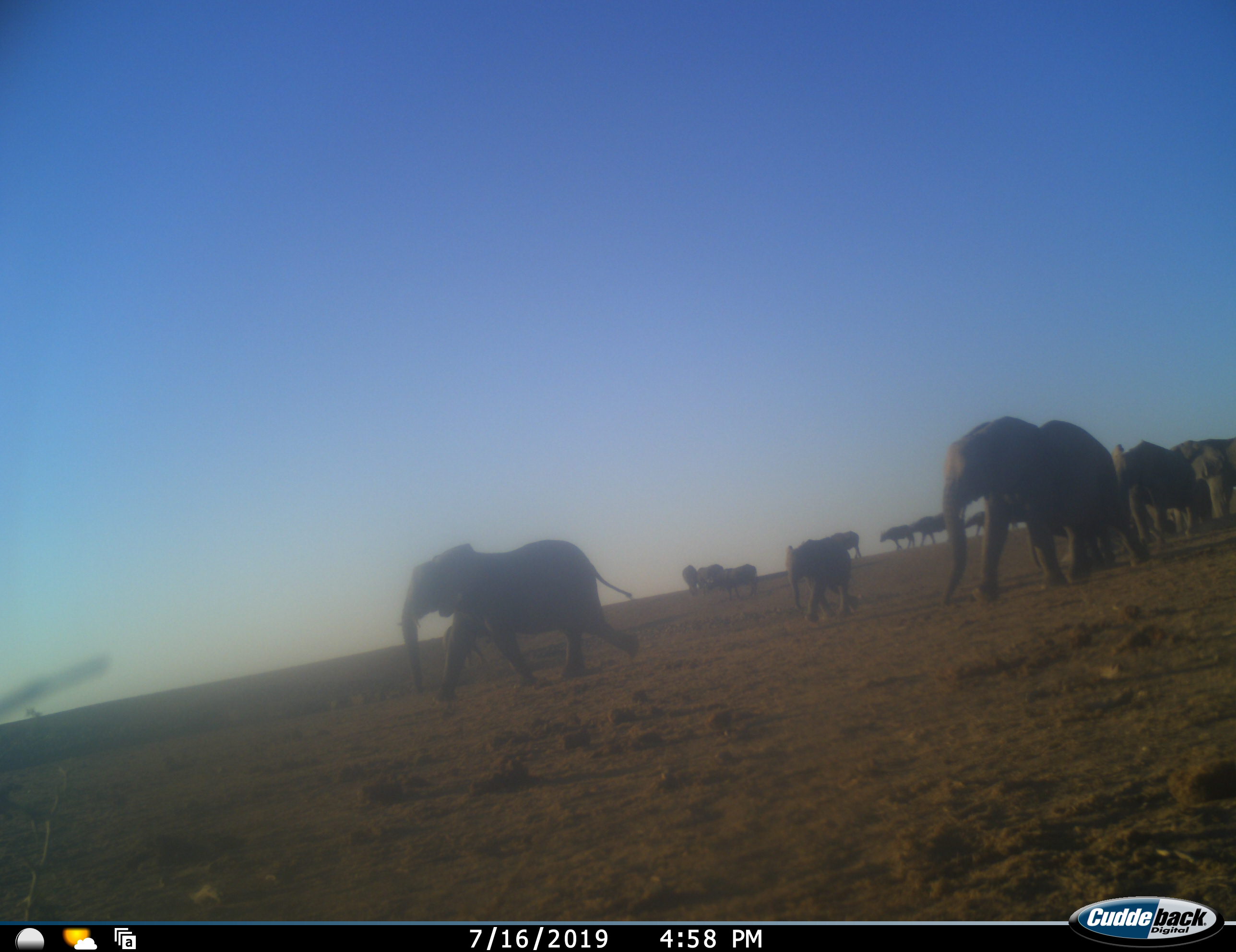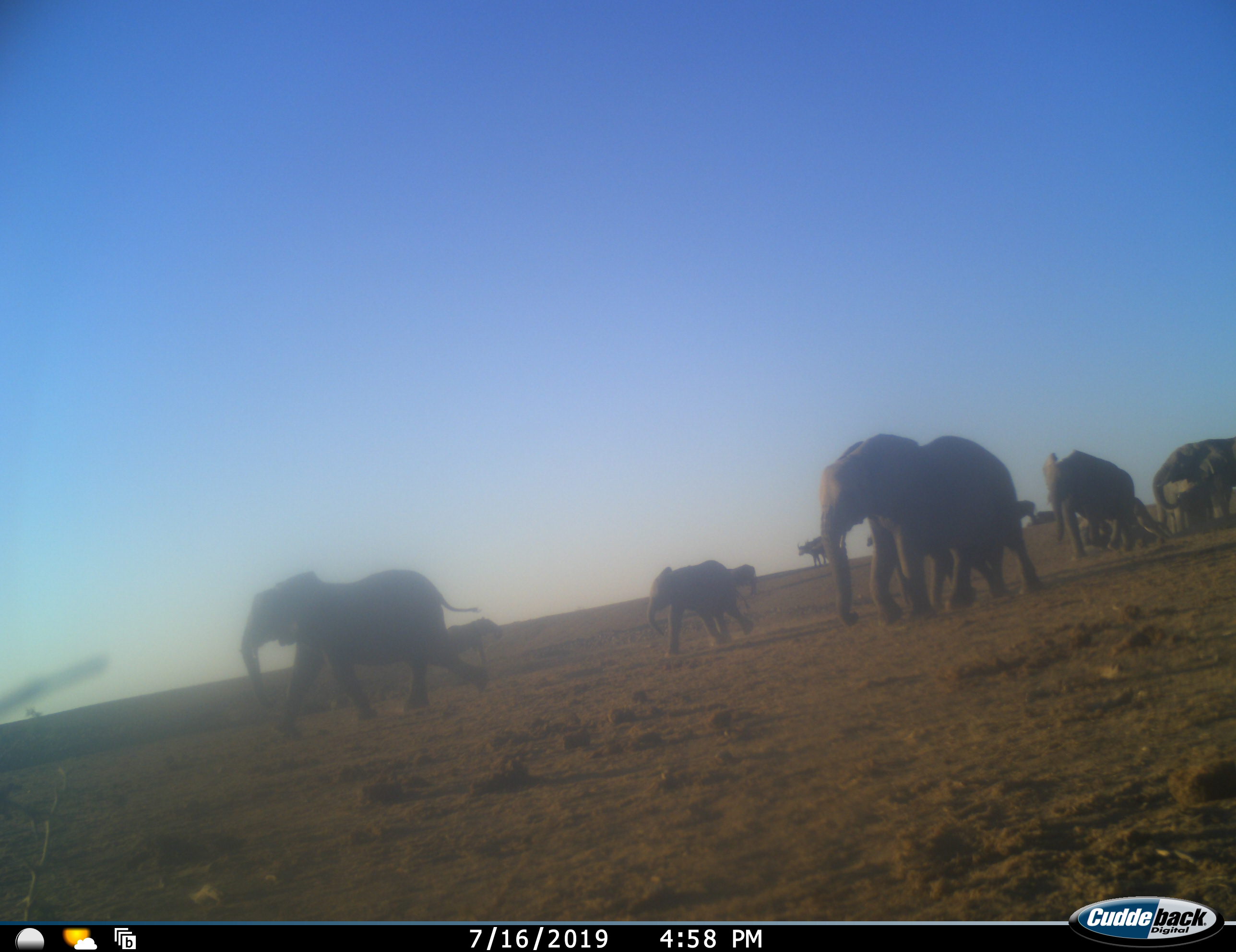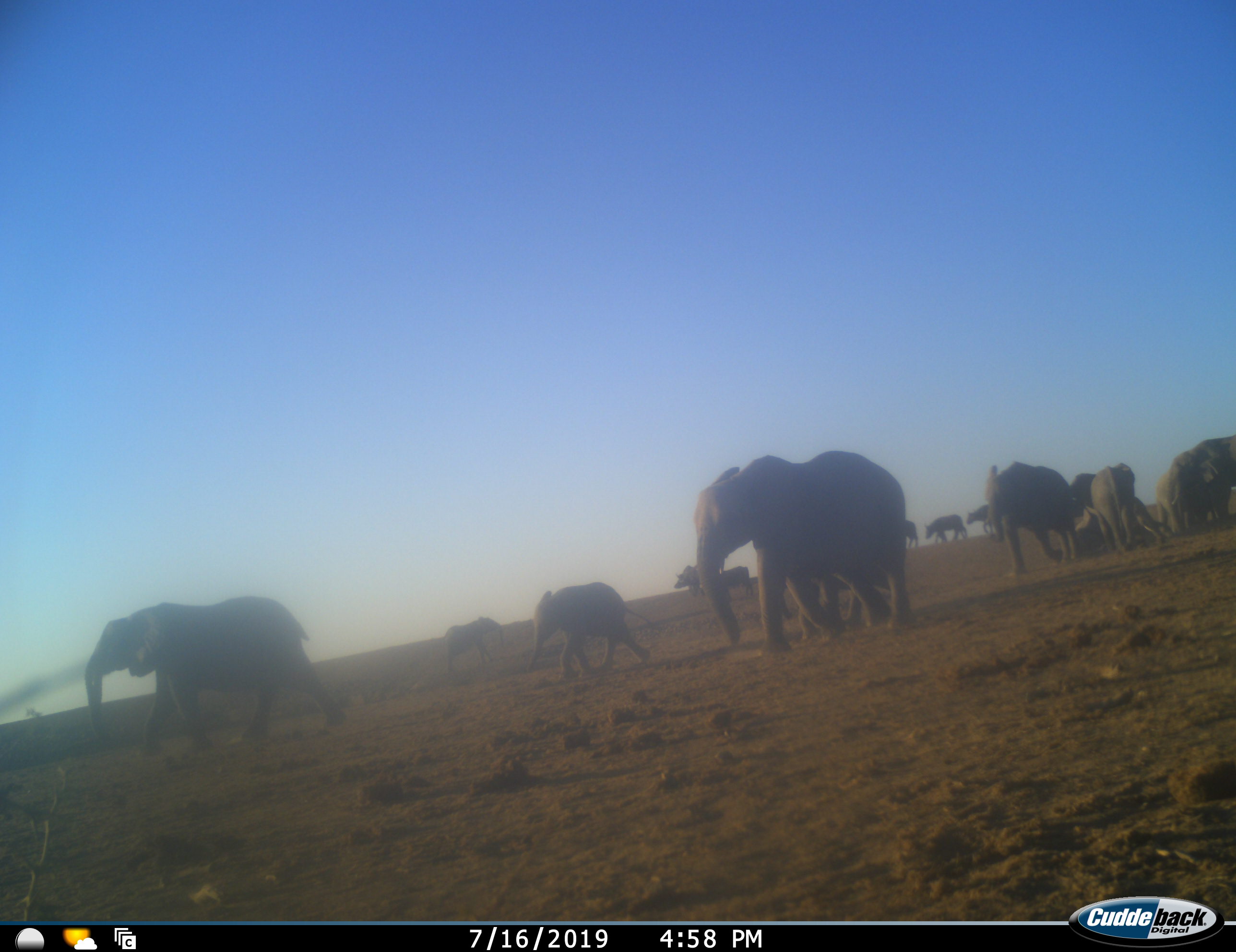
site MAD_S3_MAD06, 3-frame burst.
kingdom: Animalia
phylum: Chordata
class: Mammalia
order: Proboscidea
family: Elephantidae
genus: Loxodonta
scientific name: Loxodonta africana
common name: african bush elephant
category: elephant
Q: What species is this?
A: Elephant (african bush elephant) (Loxodonta africana).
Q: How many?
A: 10.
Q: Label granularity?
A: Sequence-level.